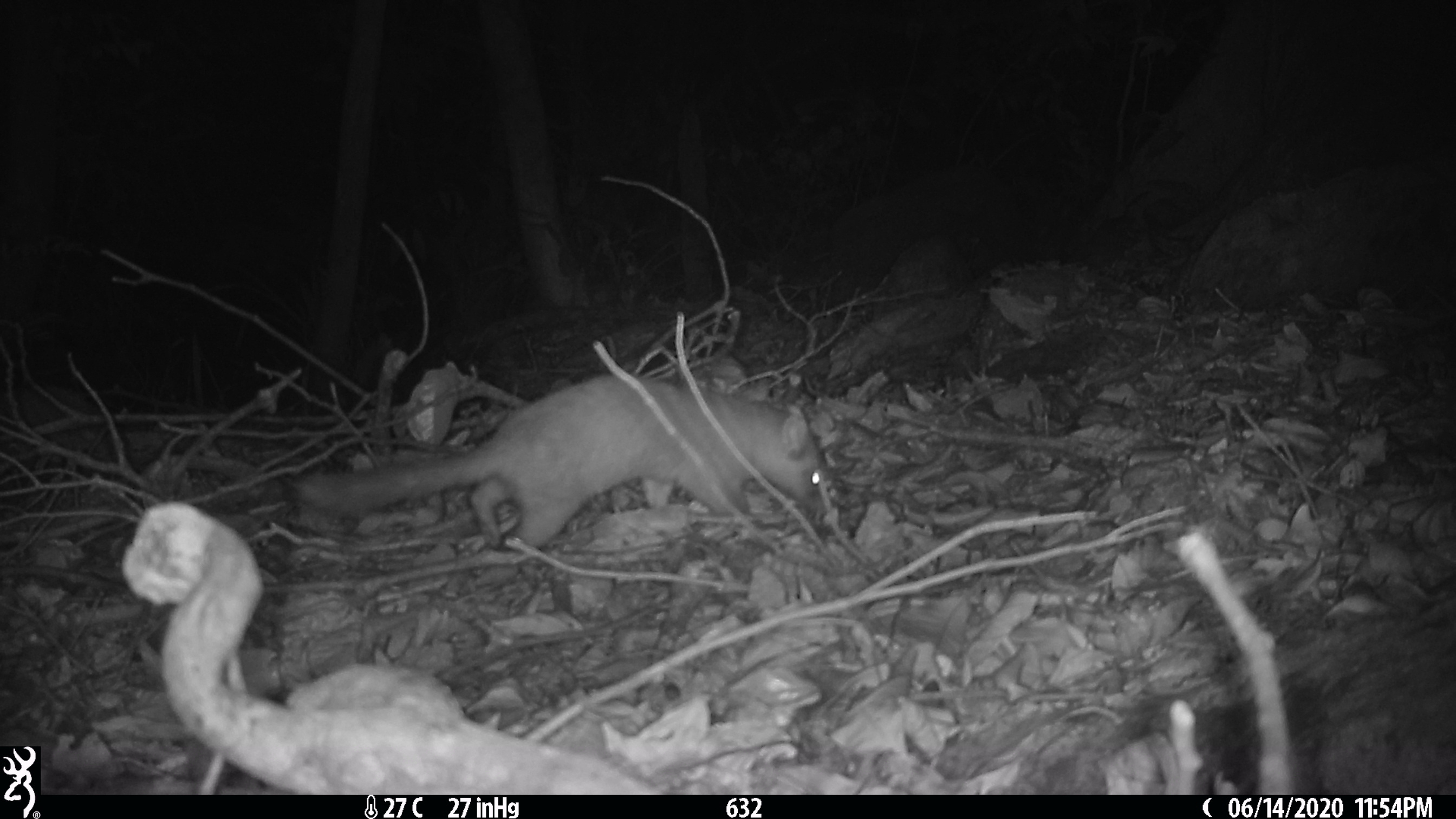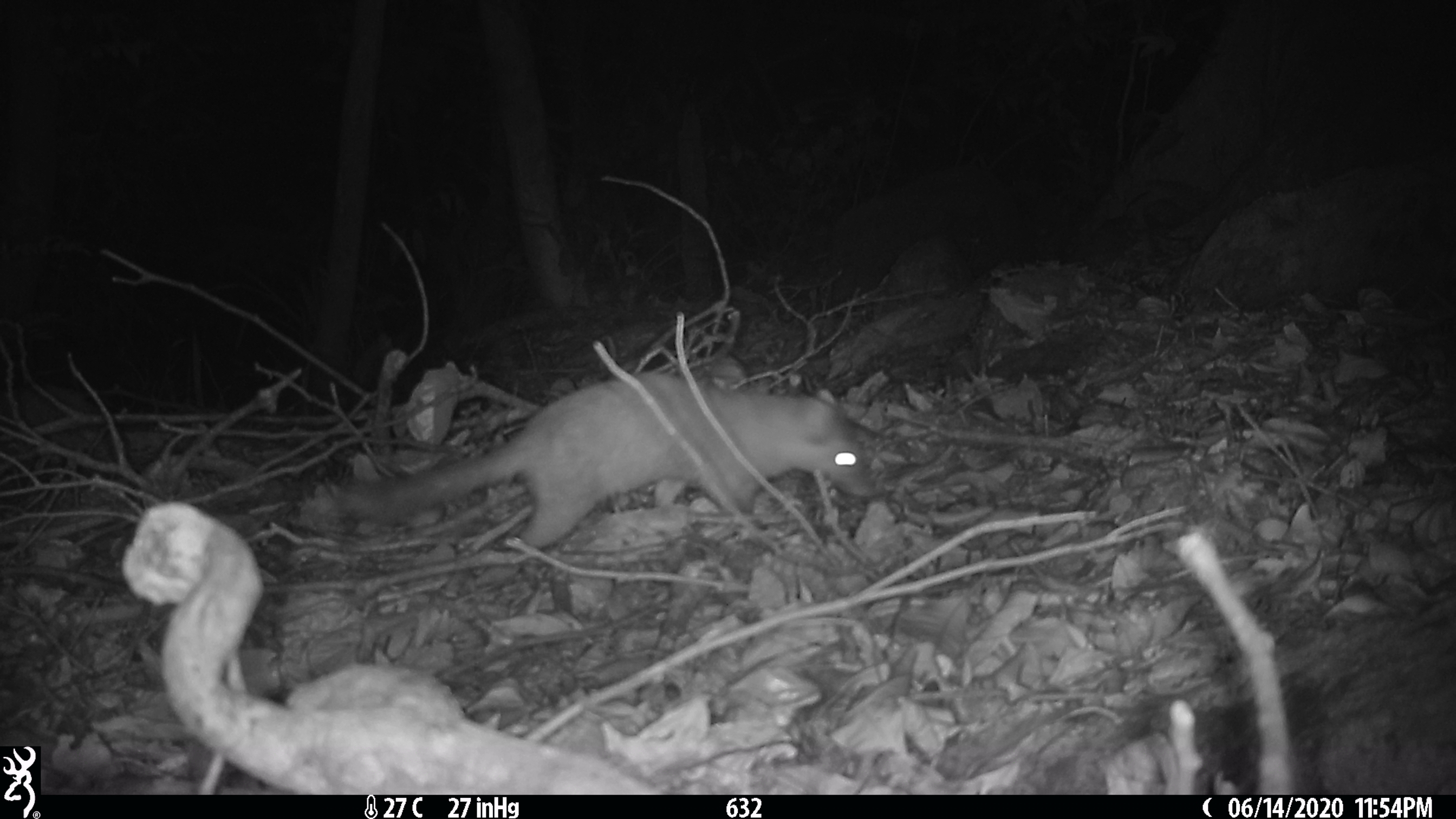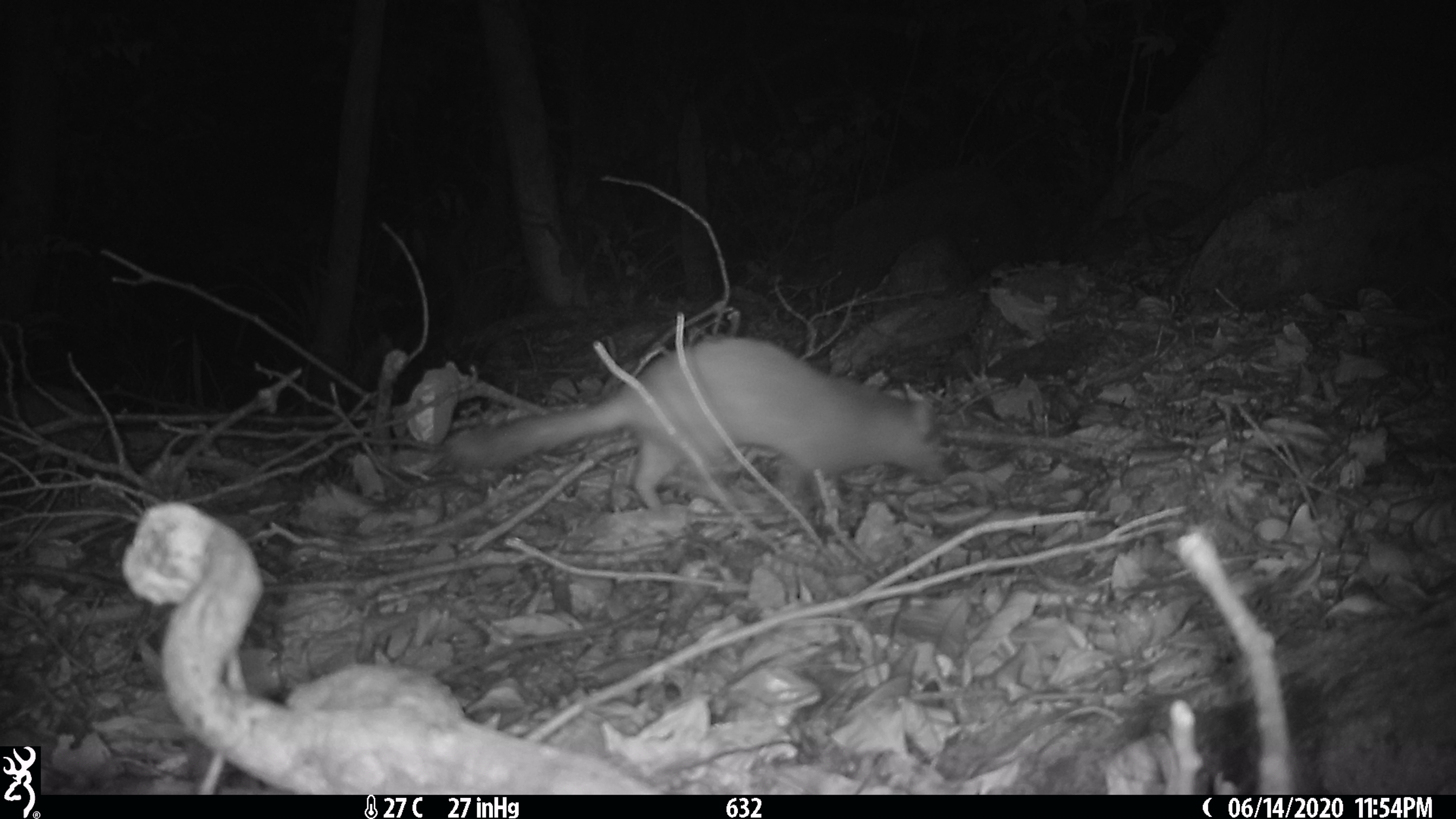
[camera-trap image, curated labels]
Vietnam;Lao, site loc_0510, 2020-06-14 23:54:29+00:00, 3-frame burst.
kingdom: Animalia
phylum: Chordata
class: Mammalia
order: Carnivora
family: Mustelidae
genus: Melogale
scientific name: Melogale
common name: ferret badger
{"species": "ferret badger (Melogale)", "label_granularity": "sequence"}